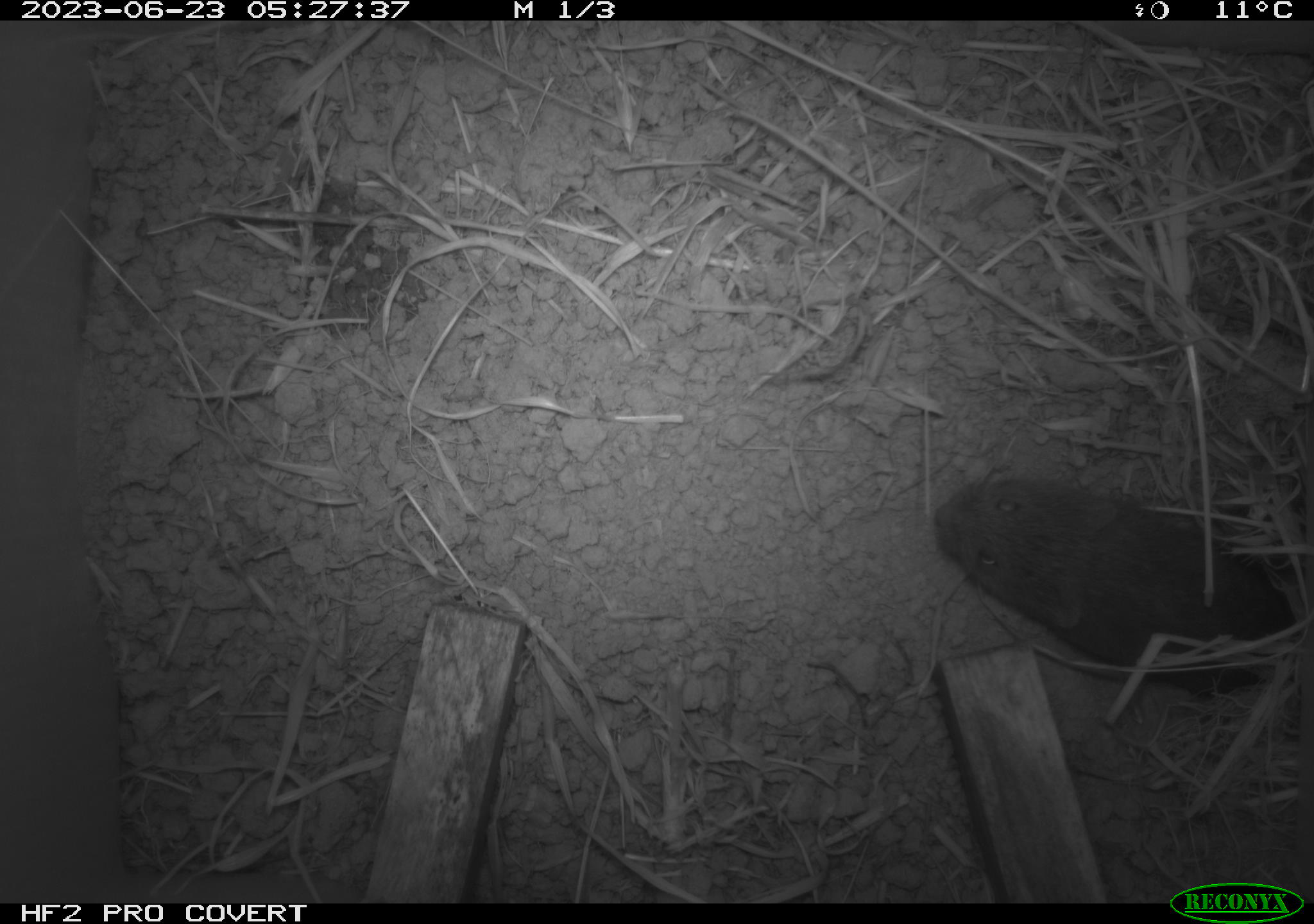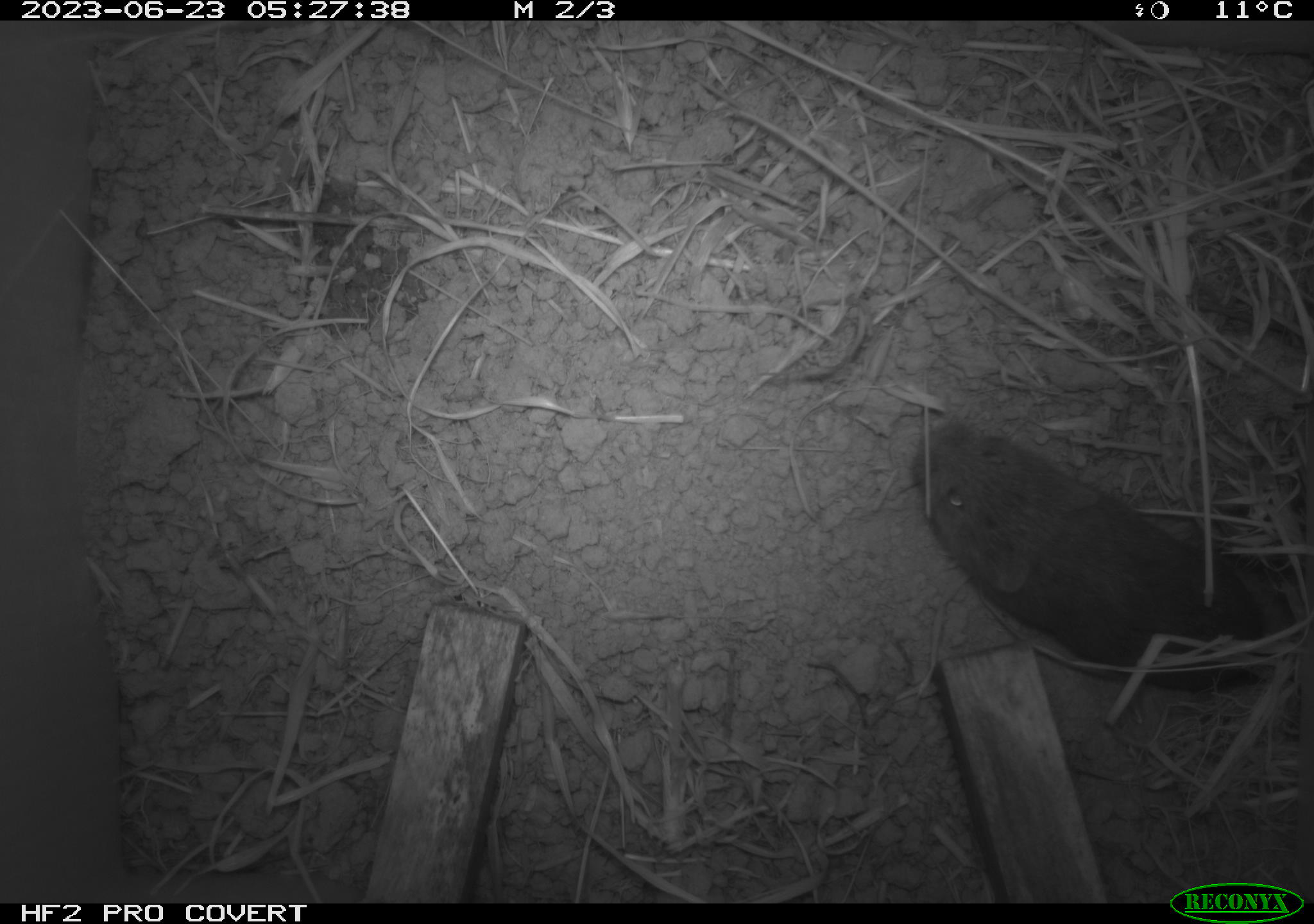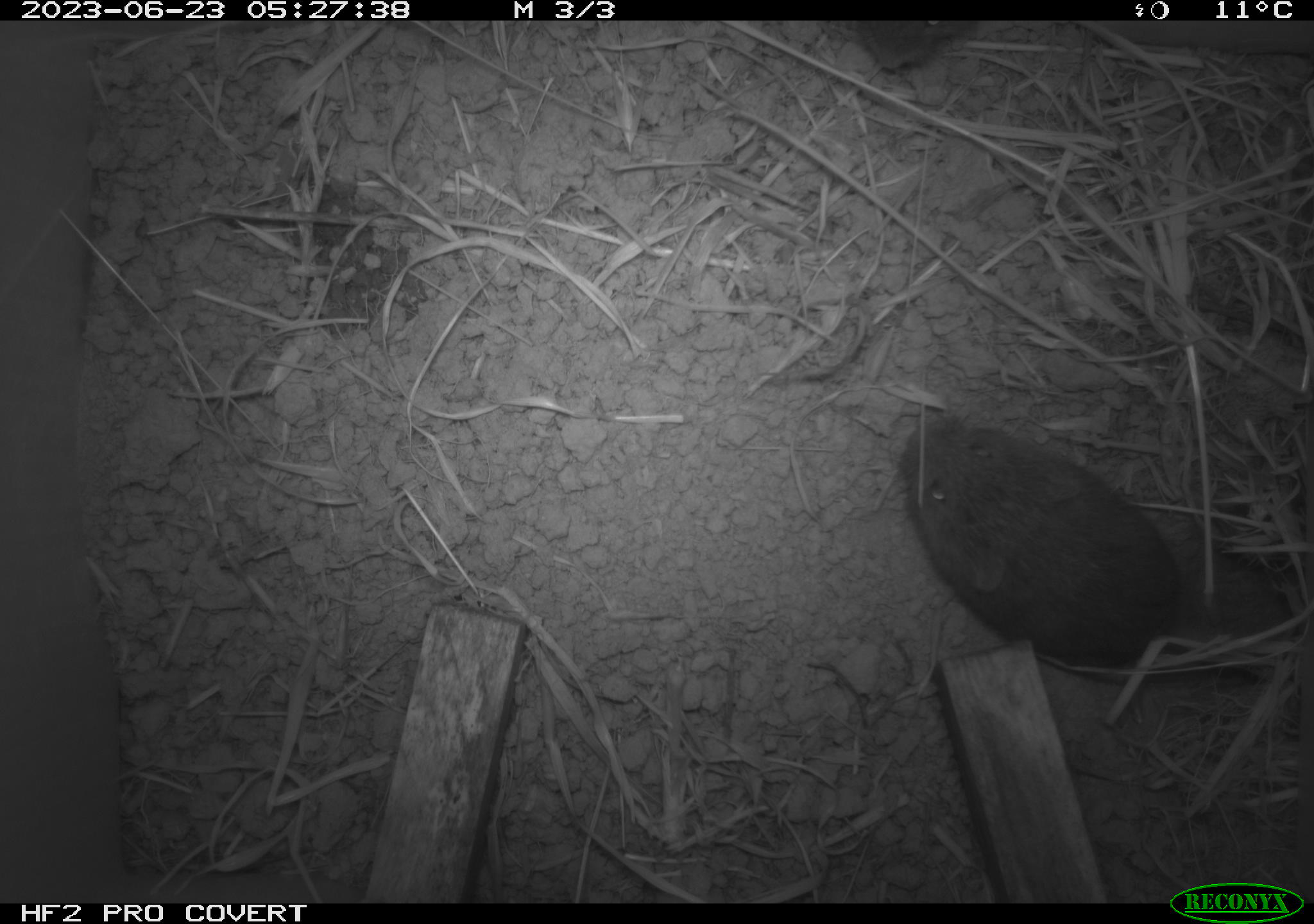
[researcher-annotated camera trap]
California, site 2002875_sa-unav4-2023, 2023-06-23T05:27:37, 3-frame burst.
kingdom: Animalia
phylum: Chordata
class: Mammalia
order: Rodentia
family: Cricetidae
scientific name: Arvicolinae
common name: voles, lemmings, and muskrats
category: arvicolinae subfamily